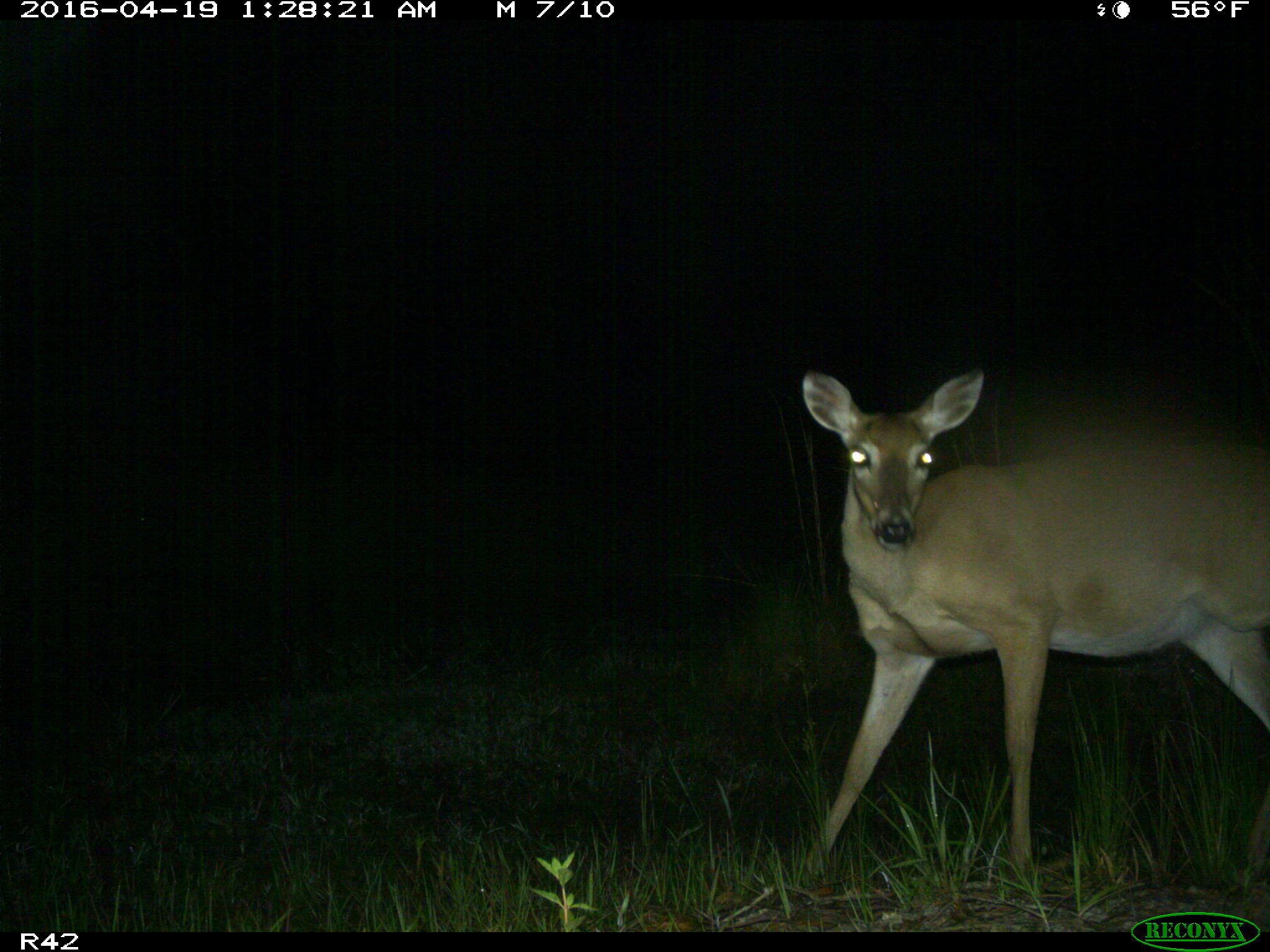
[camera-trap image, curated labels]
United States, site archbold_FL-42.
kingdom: Animalia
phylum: Chordata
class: Mammalia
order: Artiodactyla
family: Cervidae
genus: Odocoileus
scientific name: Odocoileus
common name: deer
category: unidentified deer